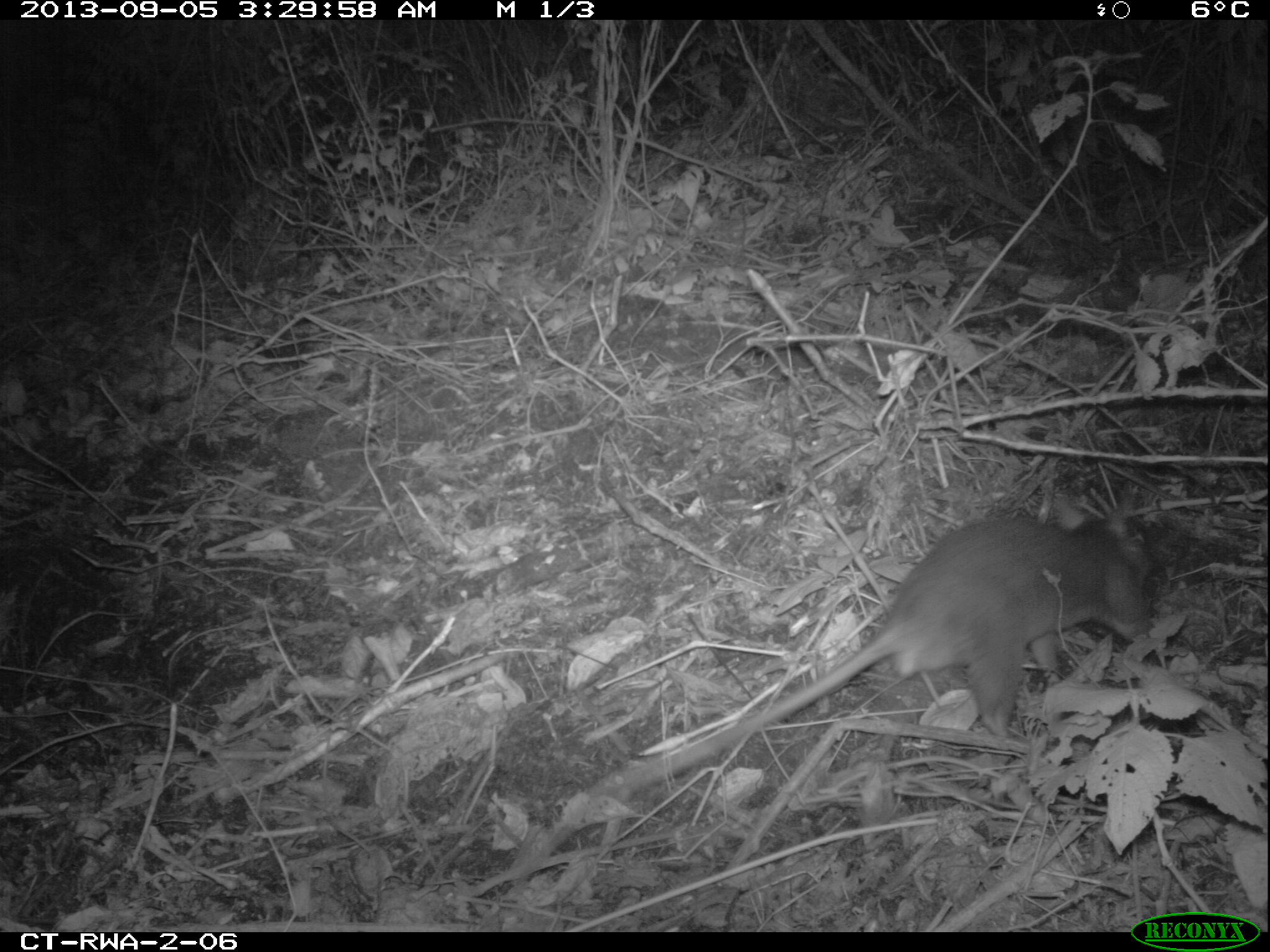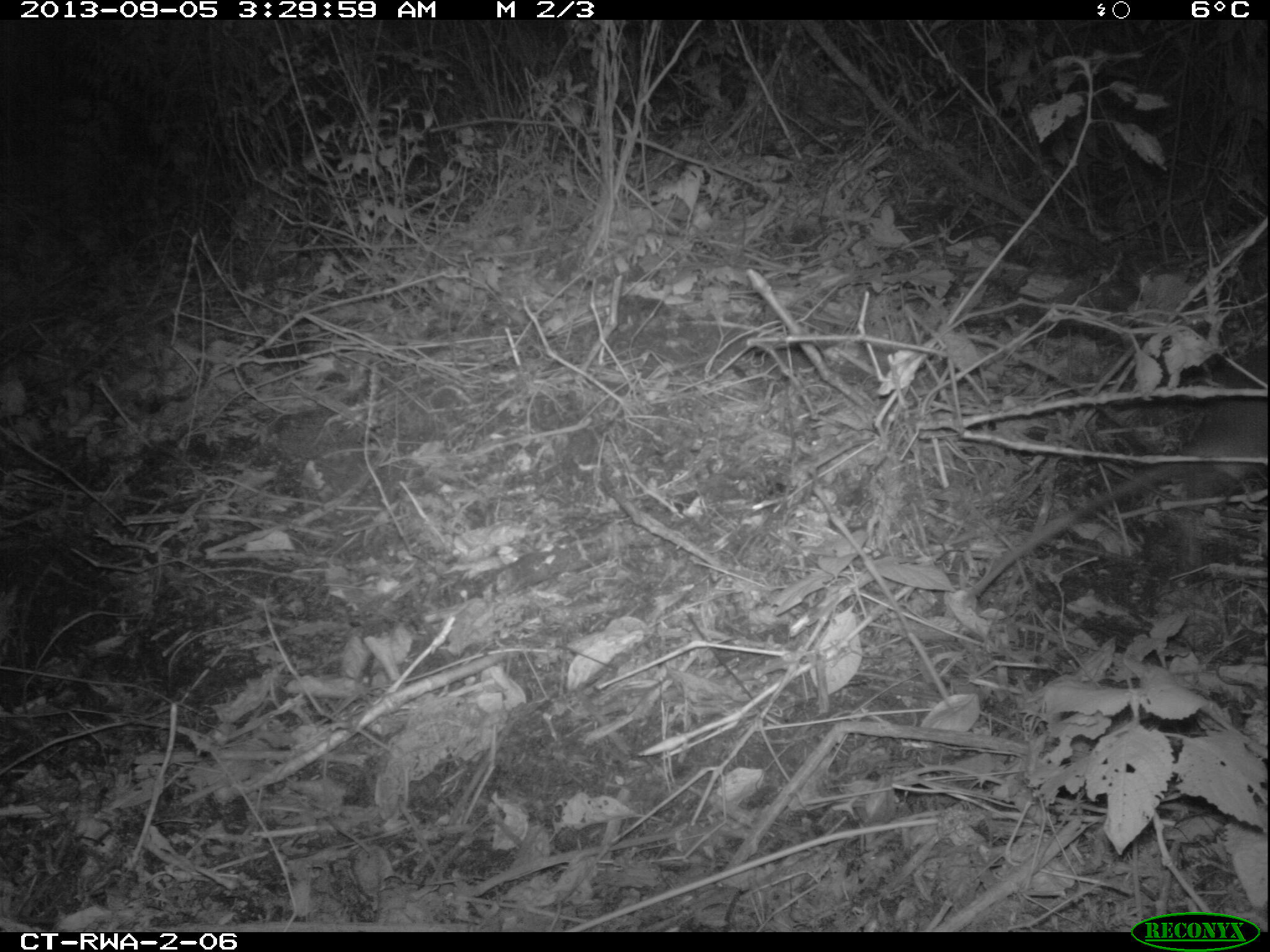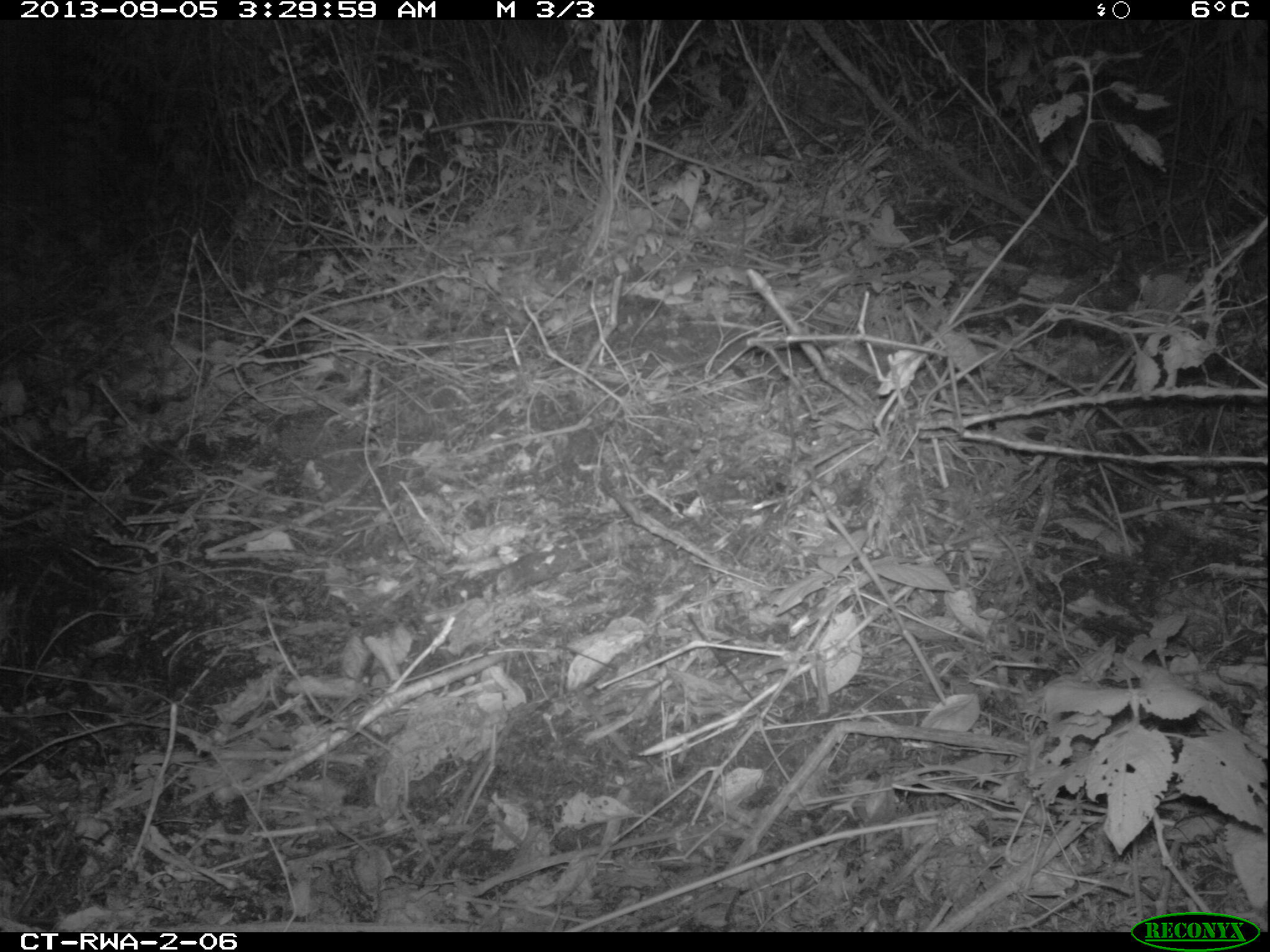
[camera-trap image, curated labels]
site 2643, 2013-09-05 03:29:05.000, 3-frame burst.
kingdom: Animalia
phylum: Chordata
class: Mammalia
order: Rodentia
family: Nesomyidae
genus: Cricetomys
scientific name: Cricetomys gambianus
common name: african giant pouched rat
Cricetomys gambianus (african giant pouched rat), count 1.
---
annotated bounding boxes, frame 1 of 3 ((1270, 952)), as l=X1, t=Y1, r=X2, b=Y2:
cricetomys gambianus: l=599, t=485, r=1154, b=795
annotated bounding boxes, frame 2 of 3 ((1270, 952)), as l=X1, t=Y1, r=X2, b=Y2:
cricetomys gambianus: l=957, t=344, r=1268, b=598